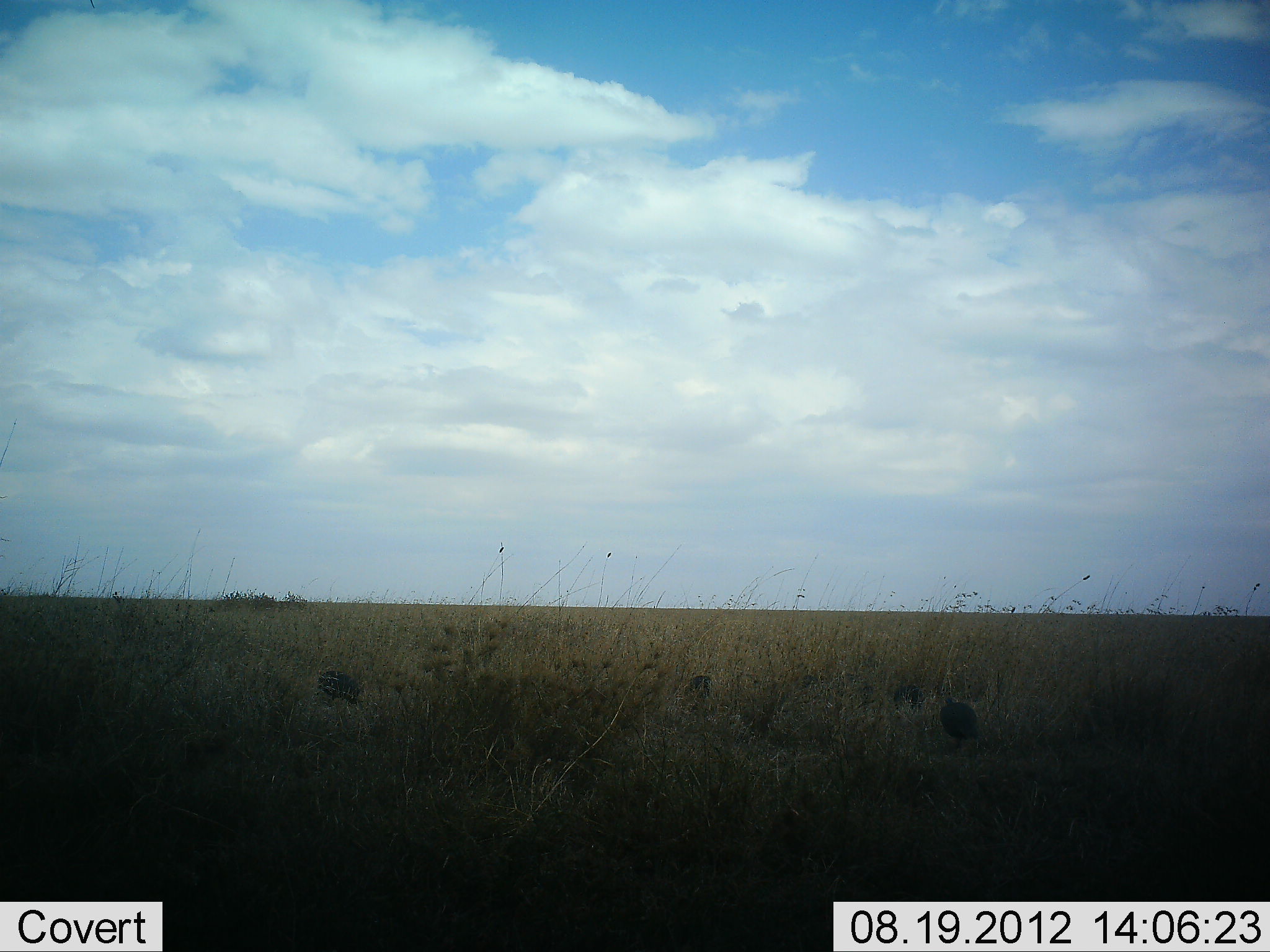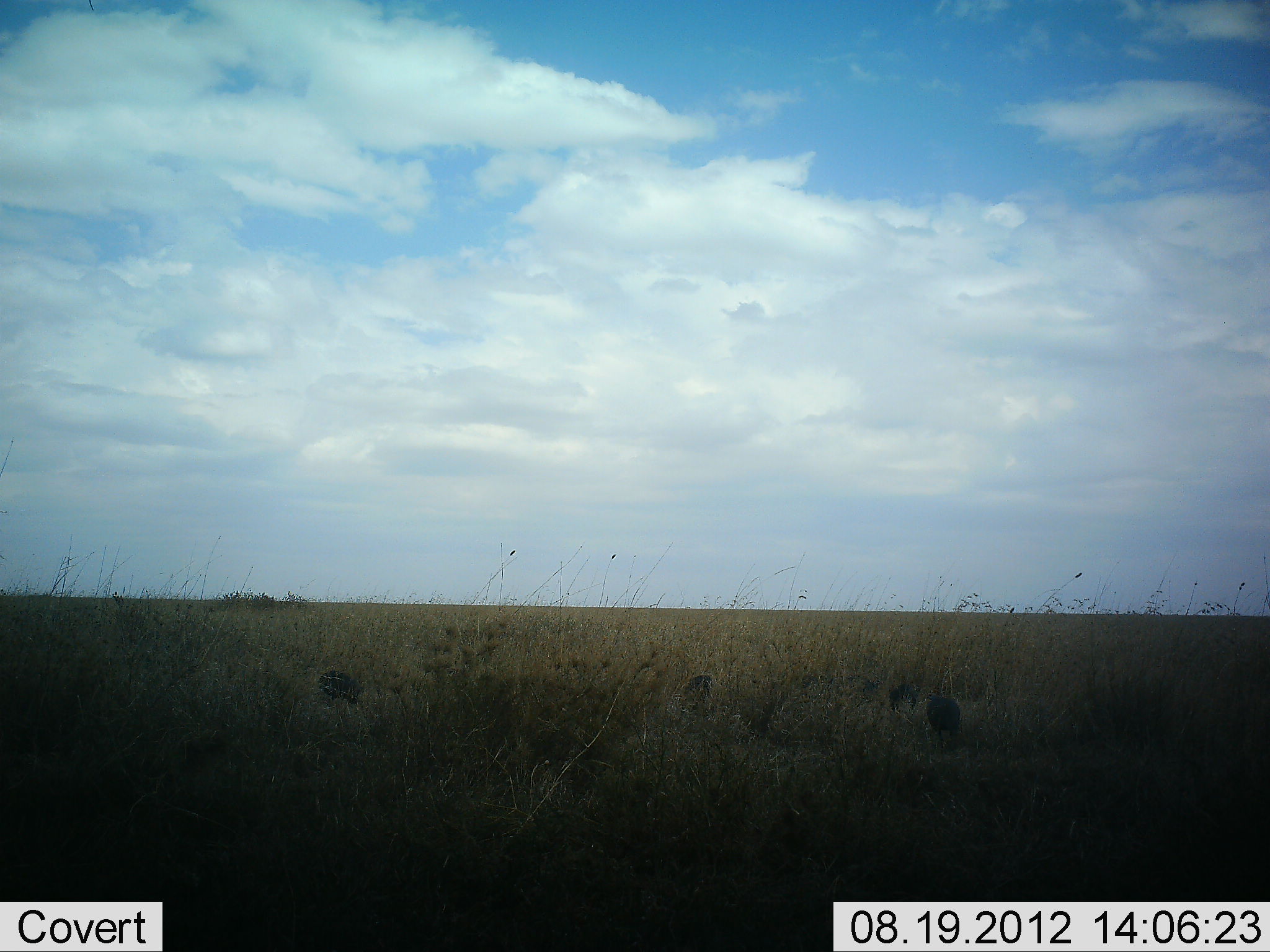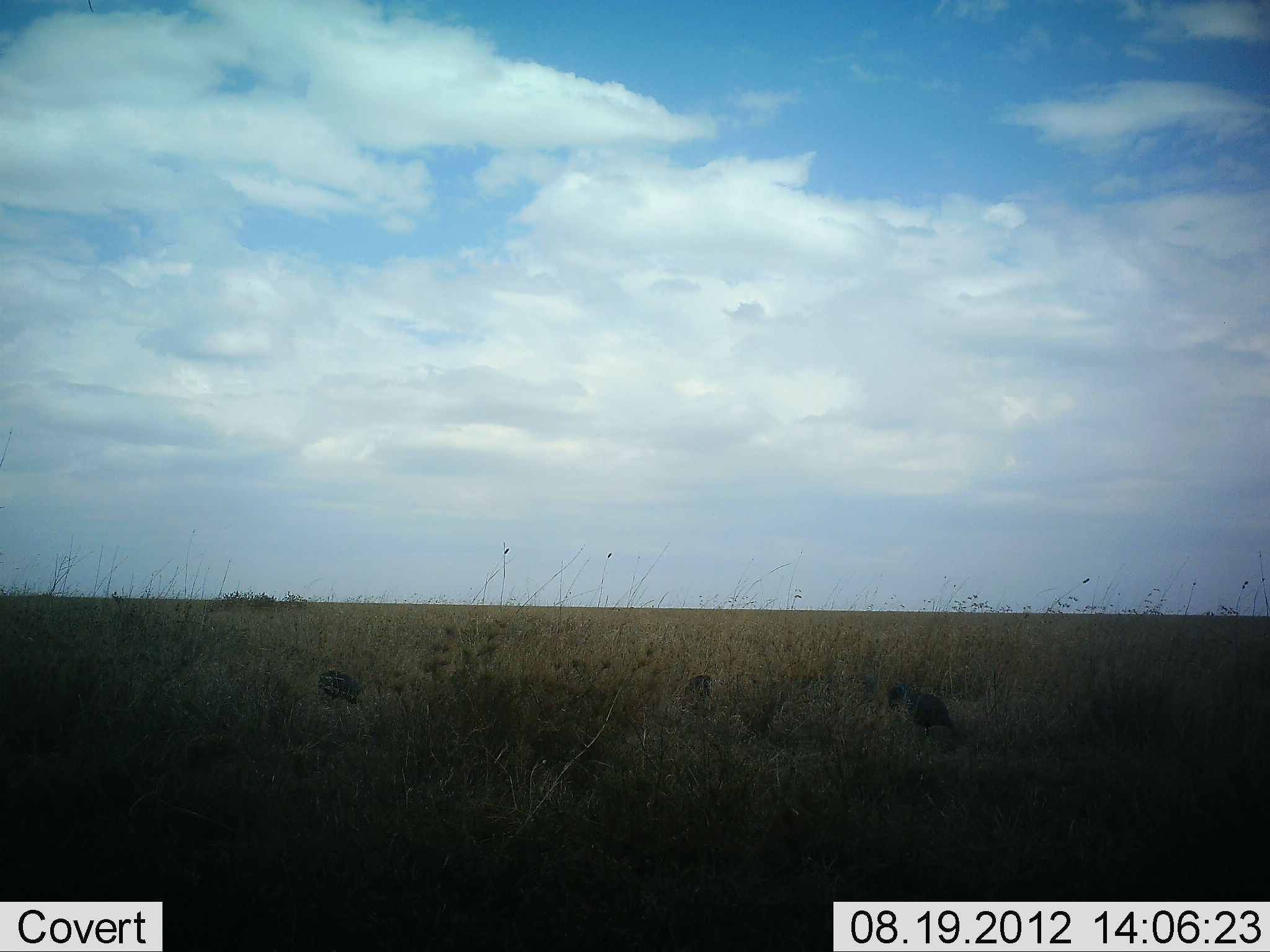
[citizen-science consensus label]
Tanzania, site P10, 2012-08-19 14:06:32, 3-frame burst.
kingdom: Animalia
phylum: Chordata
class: Aves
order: Galliformes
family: Numididae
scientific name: Numididae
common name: guinea fowl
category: guineafowl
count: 4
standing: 30%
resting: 0%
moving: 80%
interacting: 0%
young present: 0%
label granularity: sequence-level